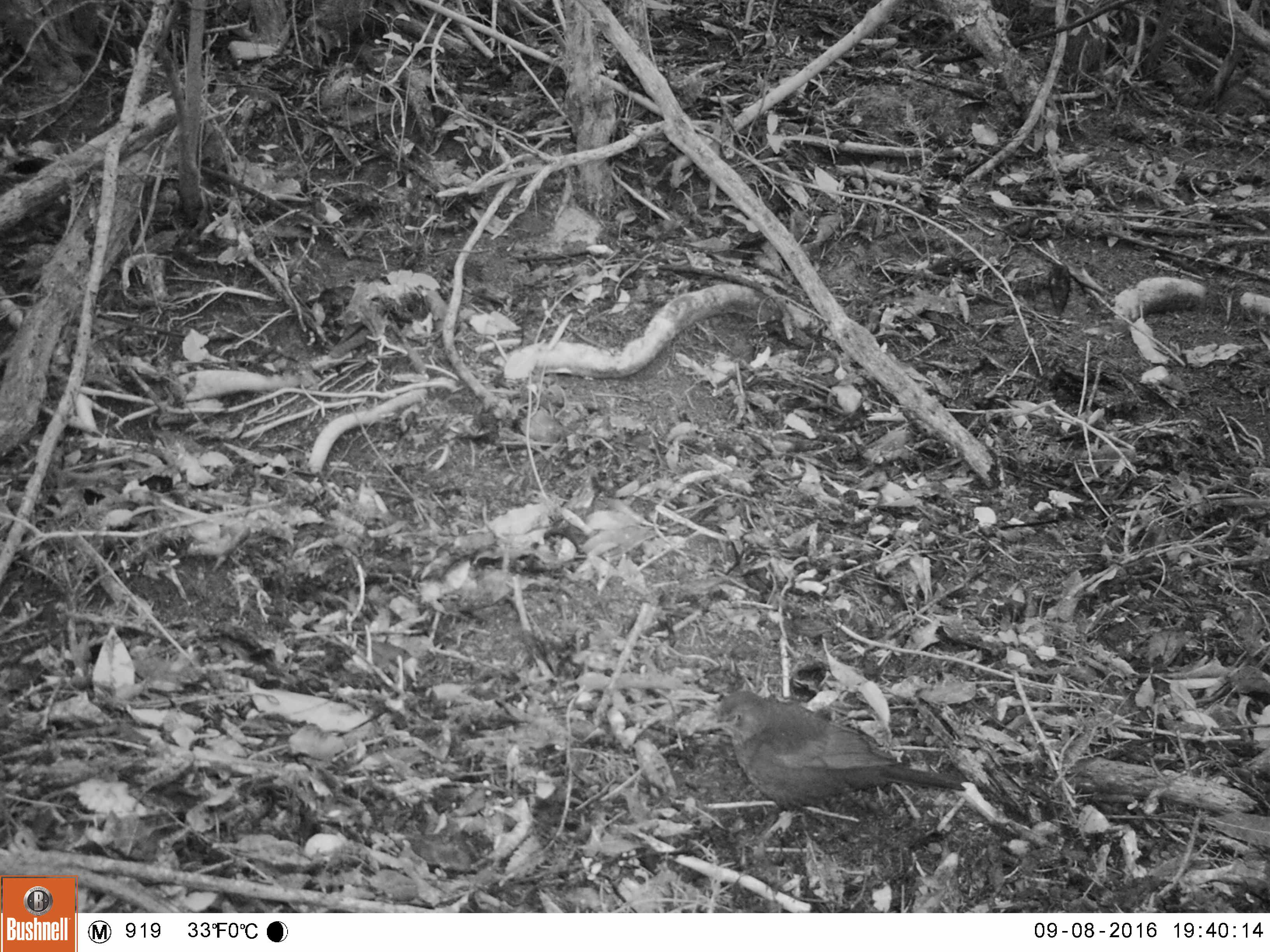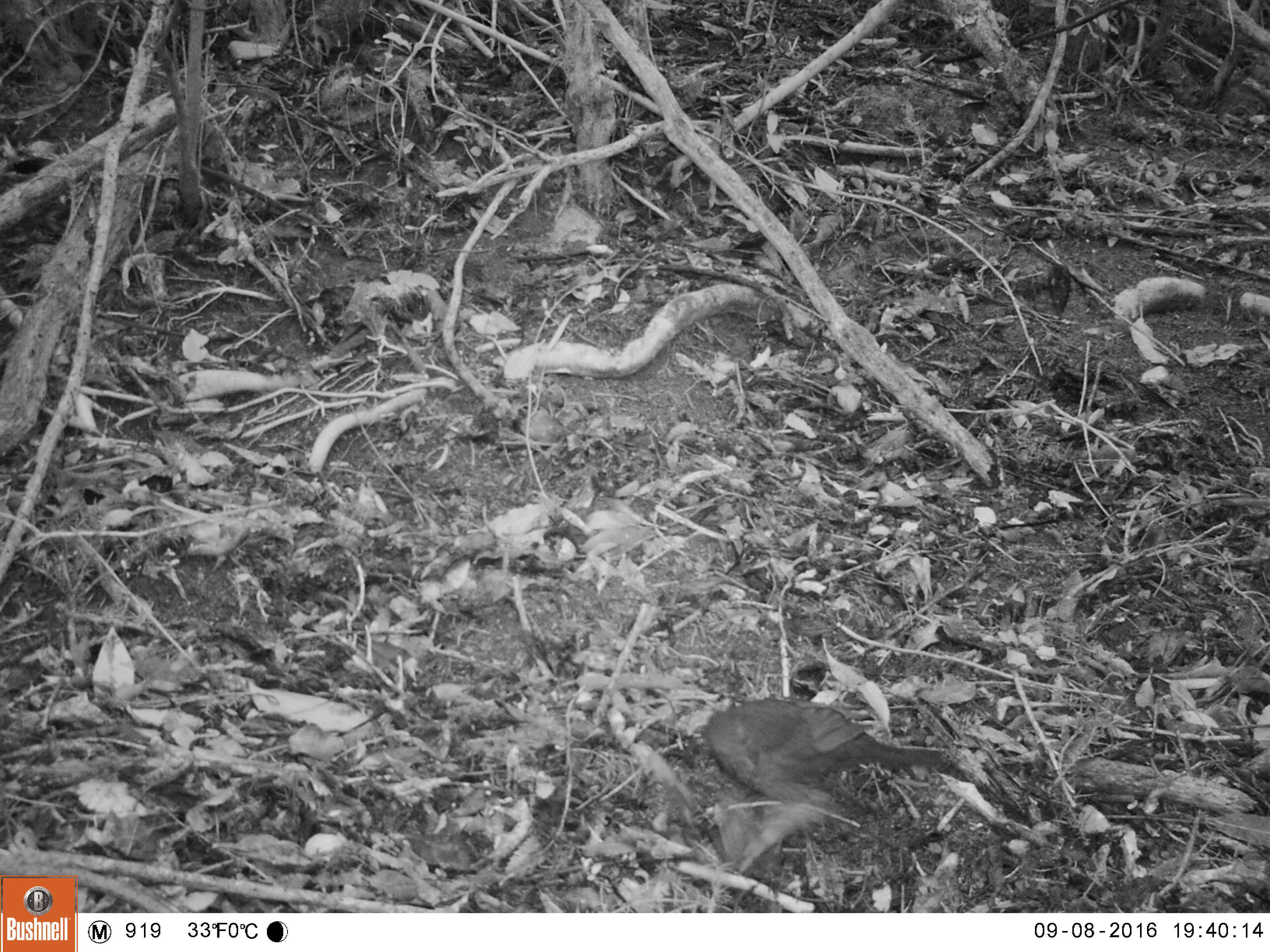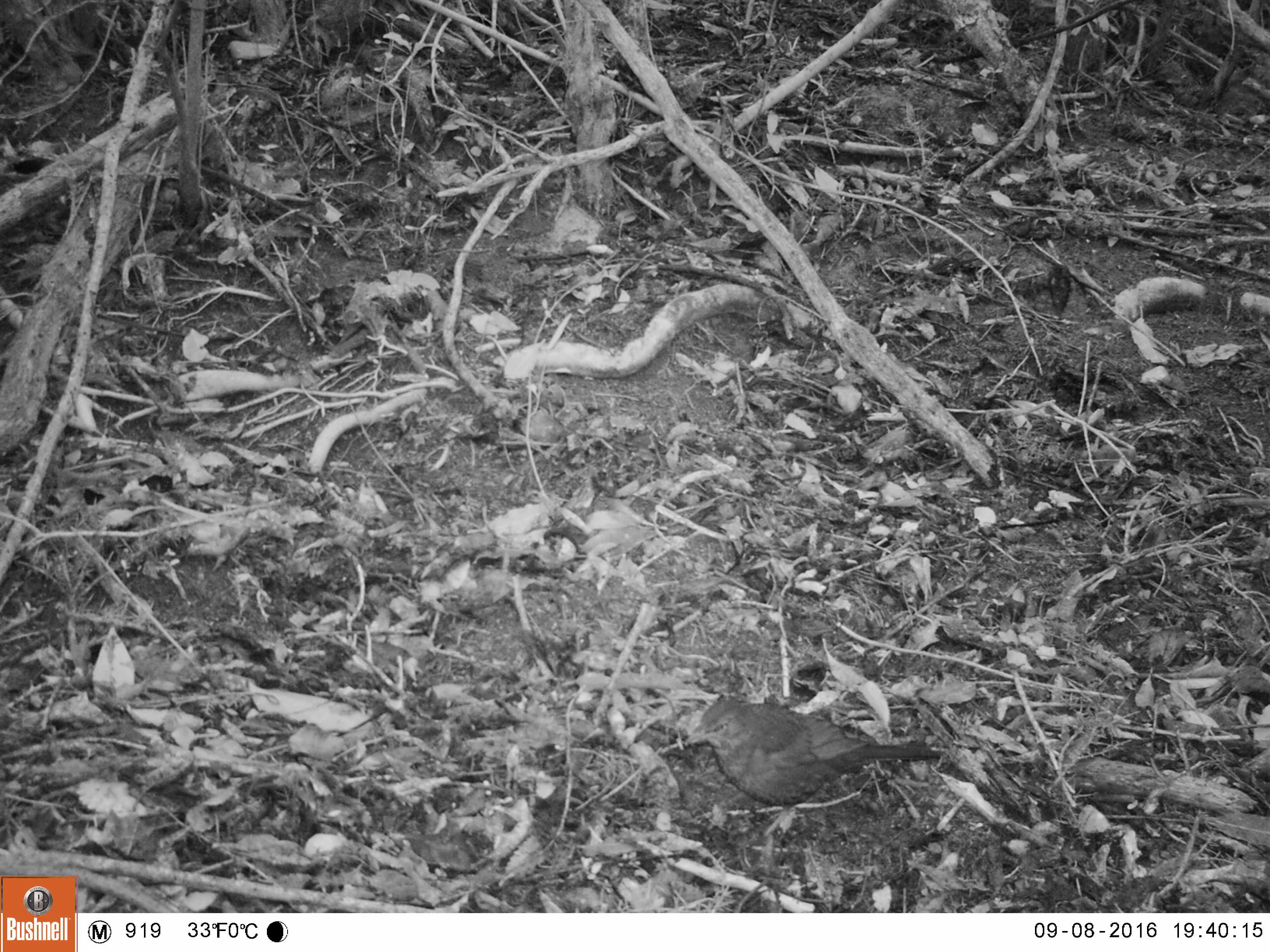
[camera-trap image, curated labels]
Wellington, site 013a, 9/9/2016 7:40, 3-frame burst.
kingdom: Animalia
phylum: Chordata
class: Aves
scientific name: Aves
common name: bird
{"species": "bird (Aves)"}